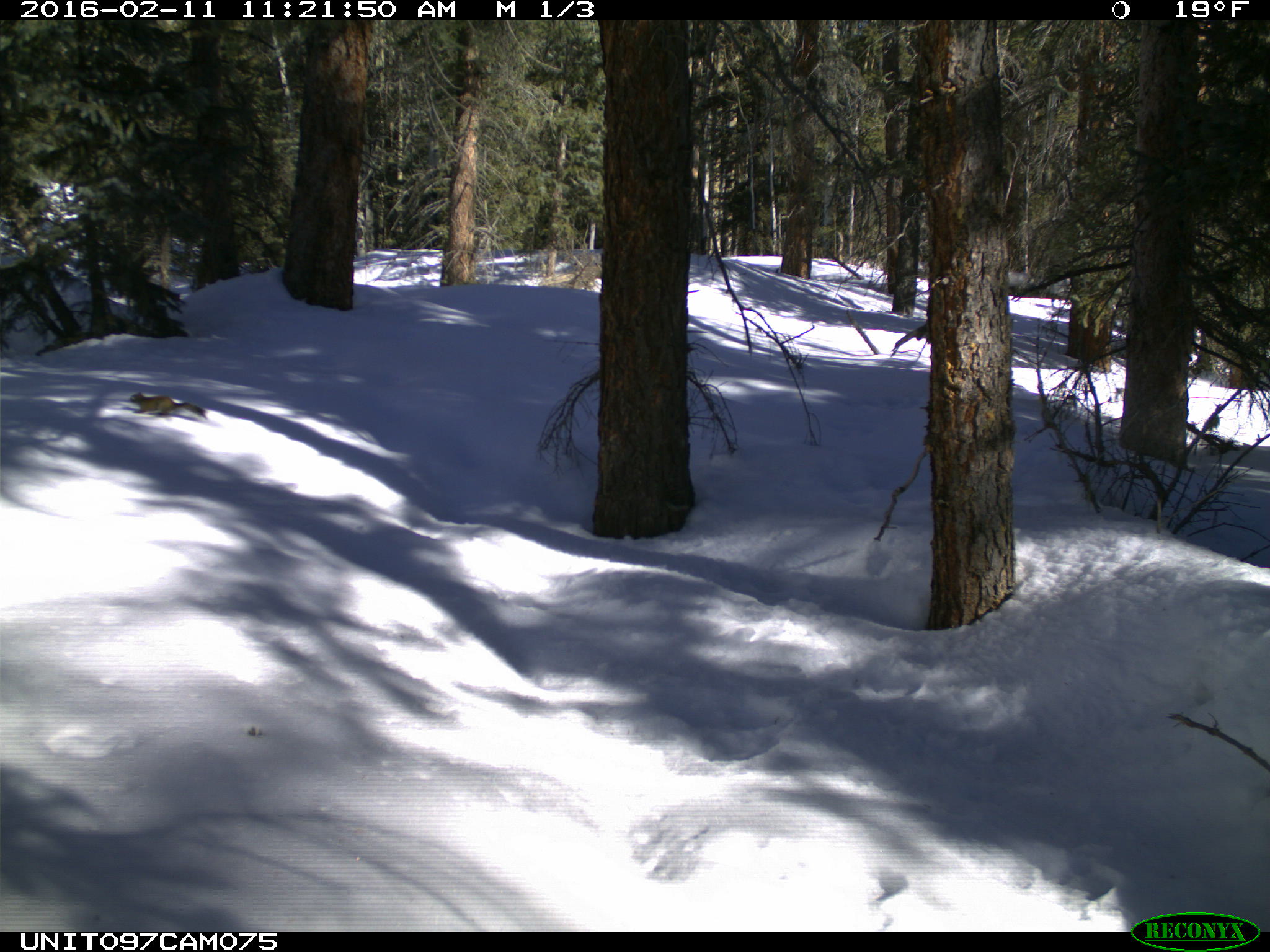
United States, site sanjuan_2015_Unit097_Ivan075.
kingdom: Animalia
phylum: Chordata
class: Mammalia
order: Rodentia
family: Sciuridae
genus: Tamiasciurus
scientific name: Tamiasciurus hudsonicus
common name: american red squirrel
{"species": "Tamiasciurus hudsonicus (american red squirrel)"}